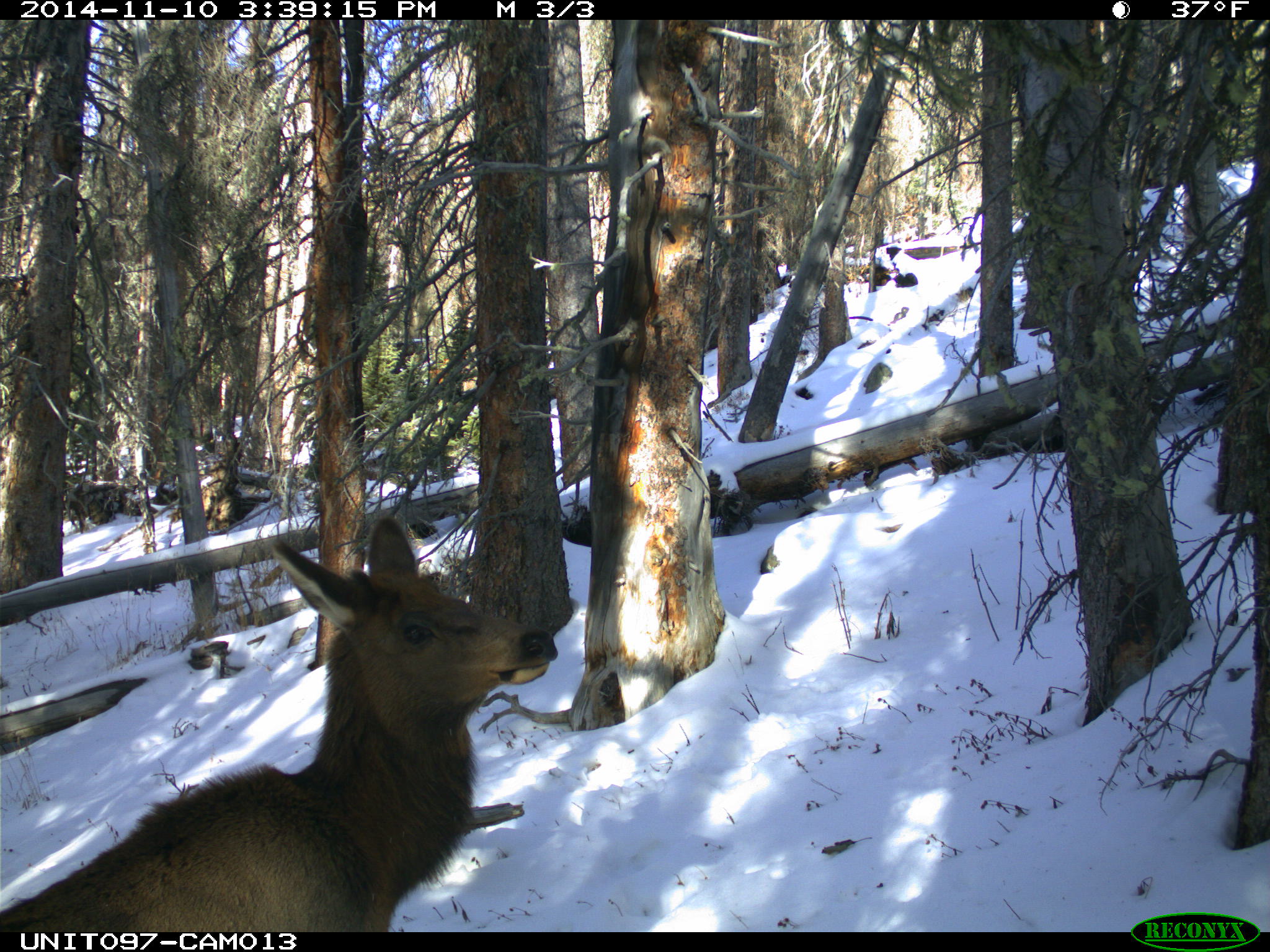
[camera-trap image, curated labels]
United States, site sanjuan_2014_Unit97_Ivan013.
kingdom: Animalia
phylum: Chordata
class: Mammalia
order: Artiodactyla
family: Cervidae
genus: Cervus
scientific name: Cervus elaphus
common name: red deer